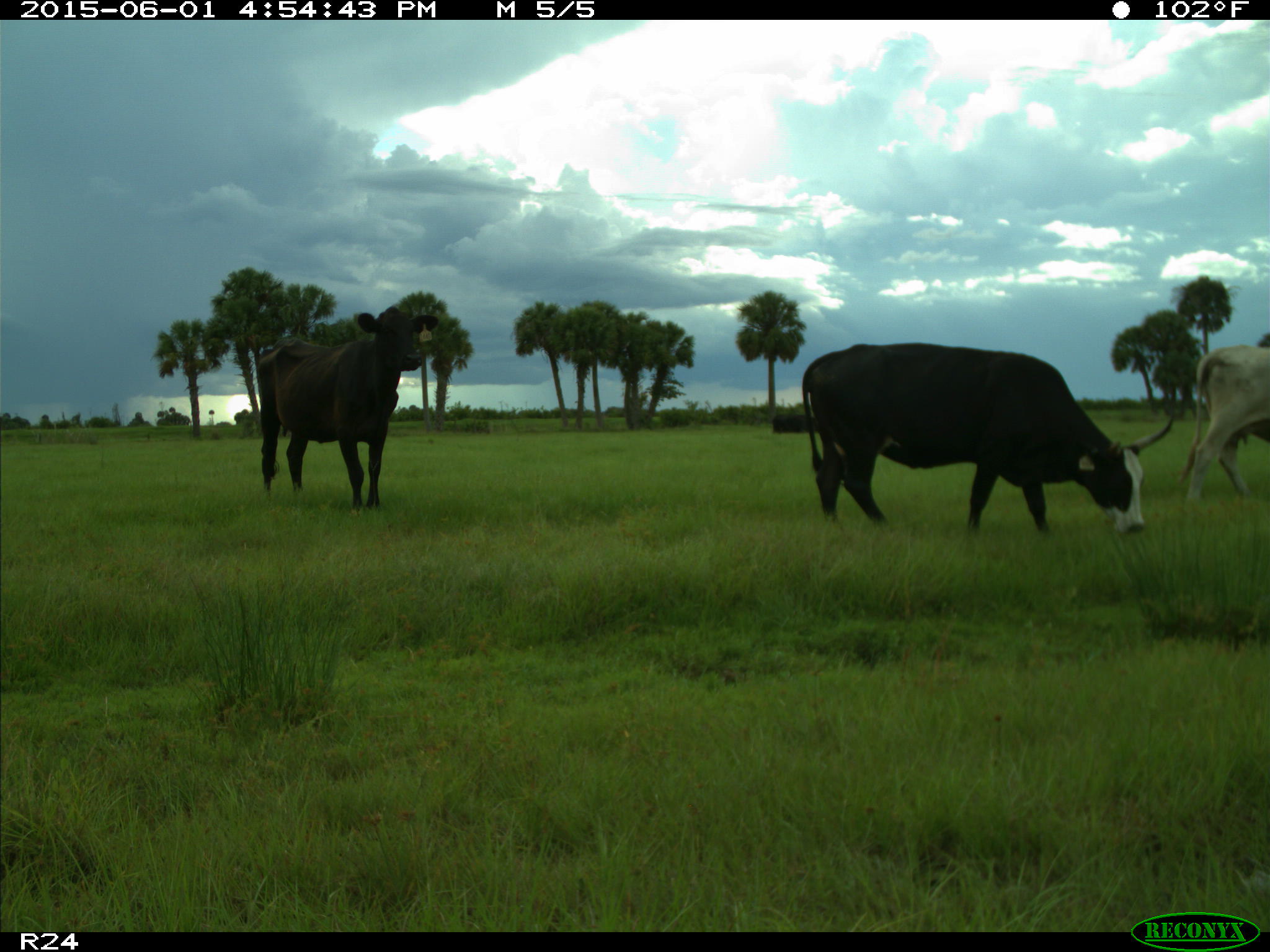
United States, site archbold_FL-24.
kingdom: Animalia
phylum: Chordata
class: Mammalia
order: Artiodactyla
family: Bovidae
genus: Bos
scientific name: Bos taurus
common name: domestic cow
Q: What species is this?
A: Bos taurus (domestic cow).